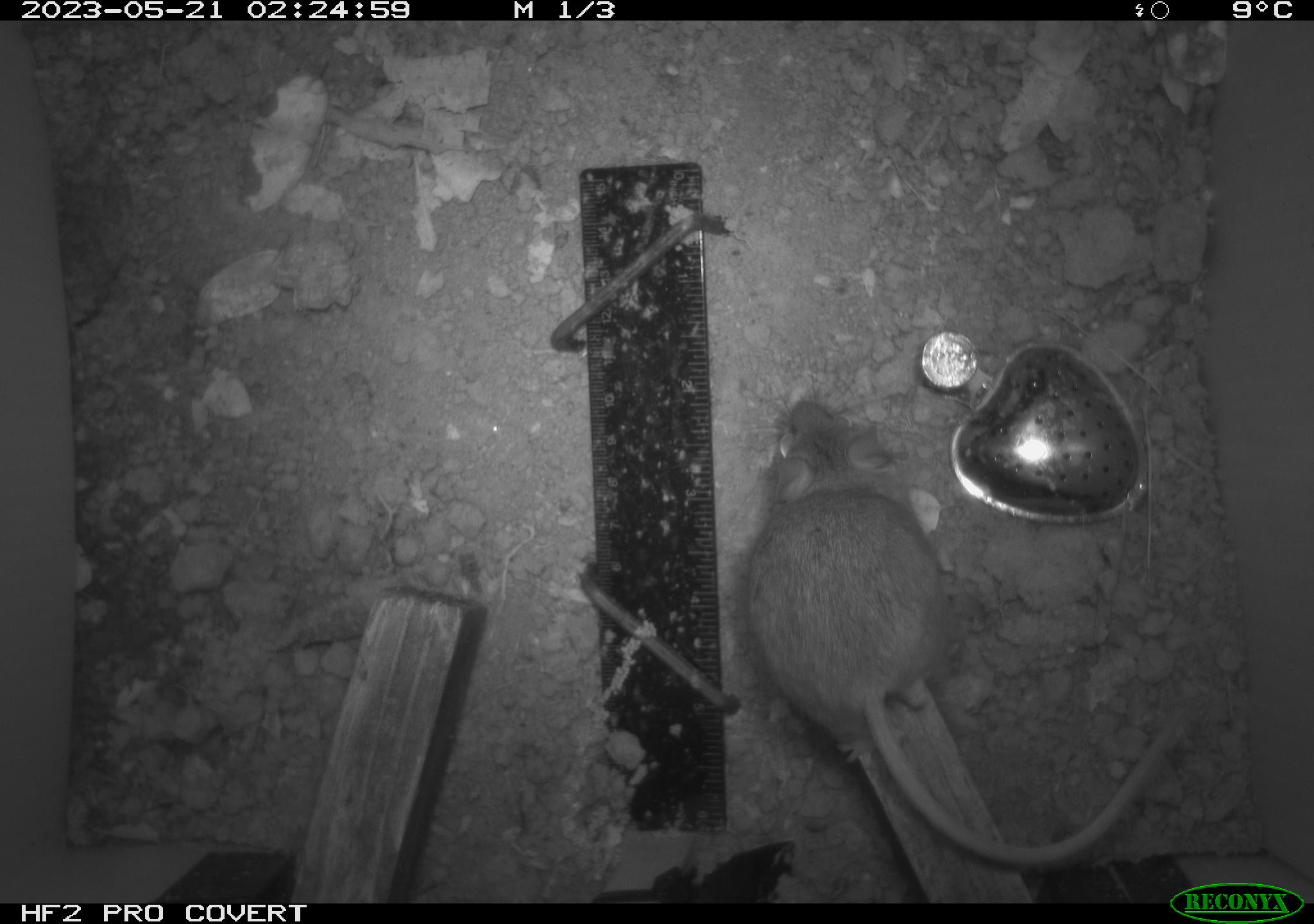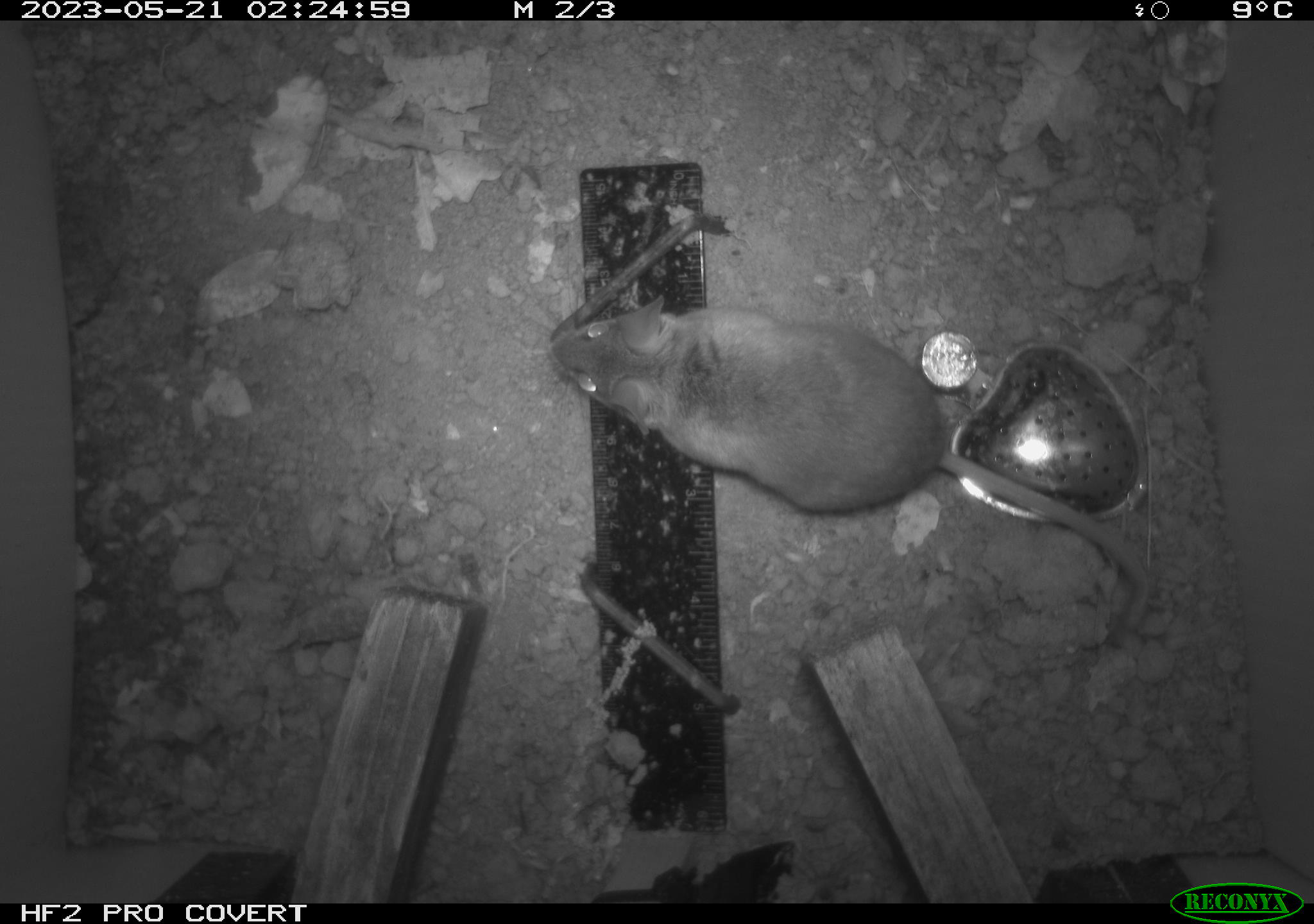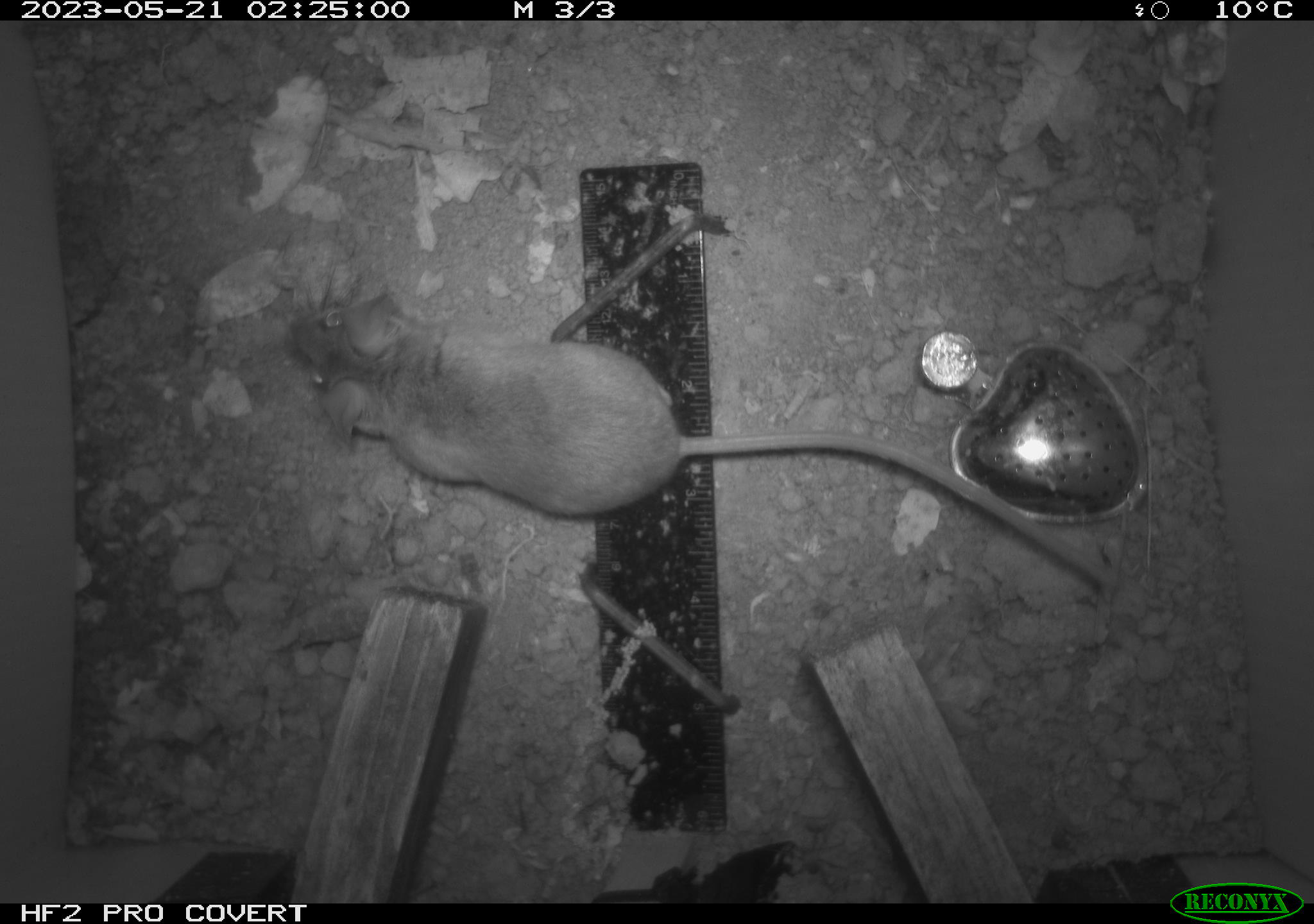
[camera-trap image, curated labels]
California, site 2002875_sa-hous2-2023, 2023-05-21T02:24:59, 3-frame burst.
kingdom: Animalia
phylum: Chordata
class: Mammalia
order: Rodentia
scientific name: Rodentia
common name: mouse species